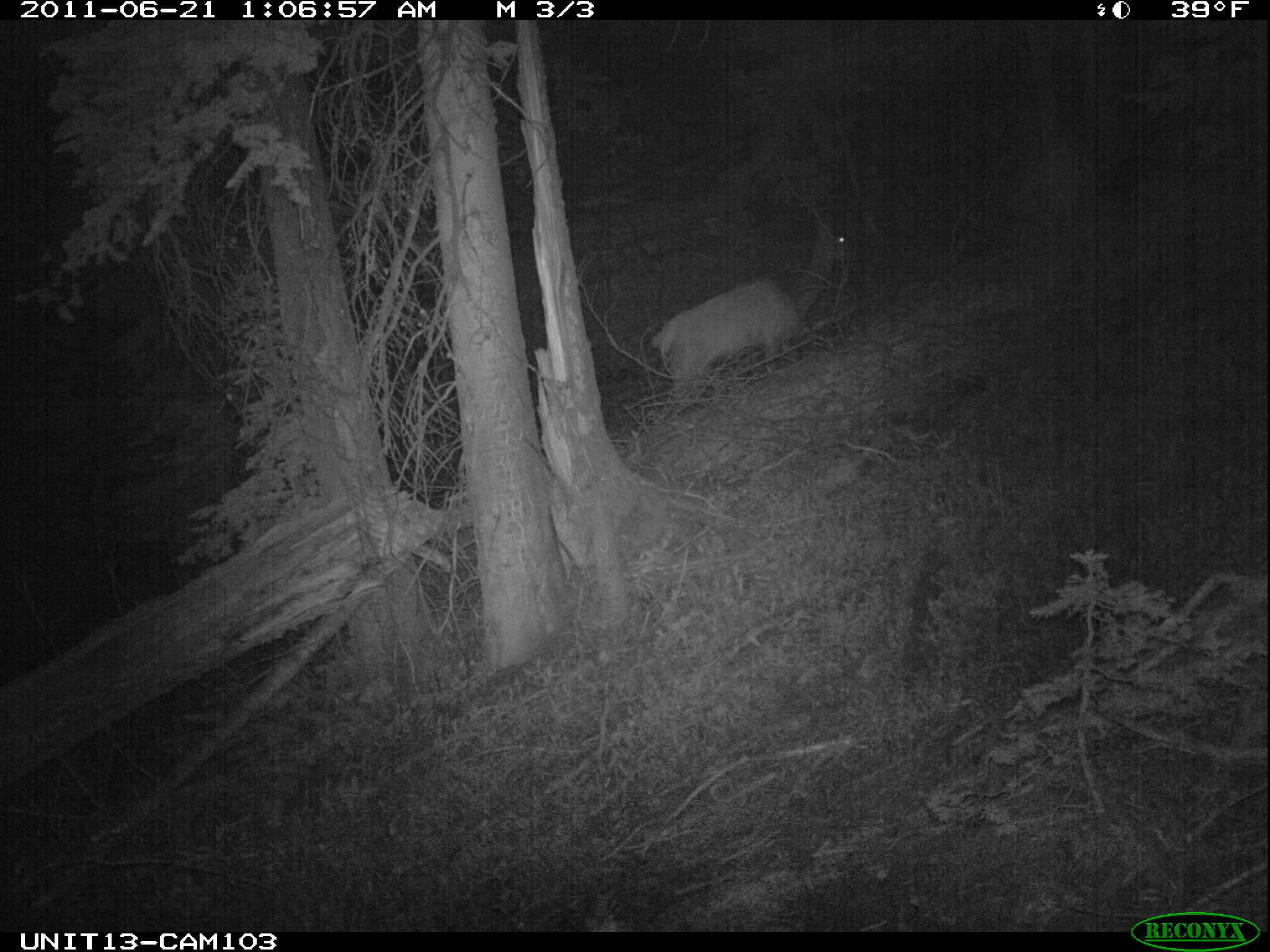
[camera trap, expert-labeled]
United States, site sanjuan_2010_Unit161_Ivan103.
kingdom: Animalia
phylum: Chordata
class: Mammalia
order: Artiodactyla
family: Cervidae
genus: Cervus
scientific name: Cervus elaphus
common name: red deer